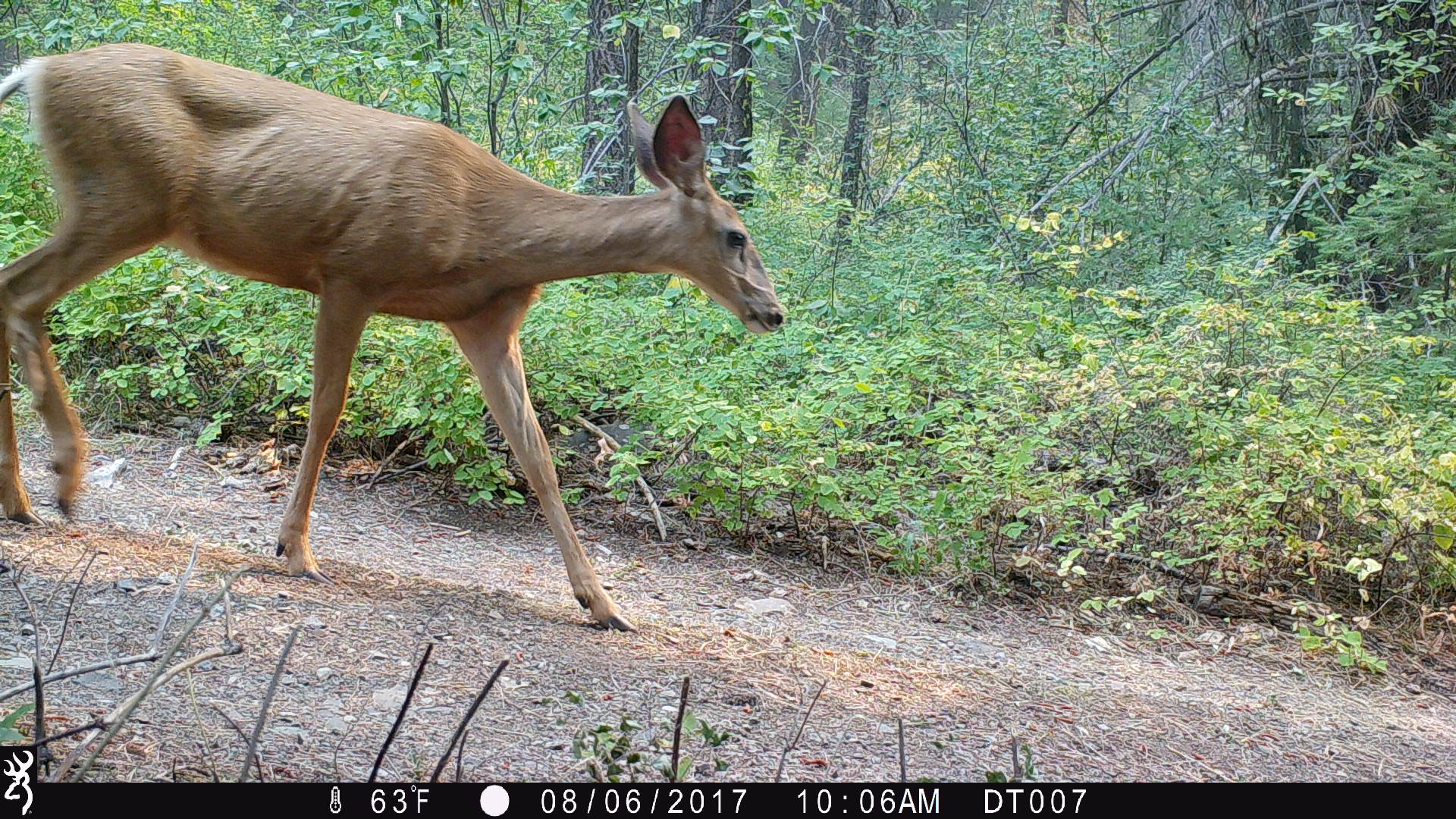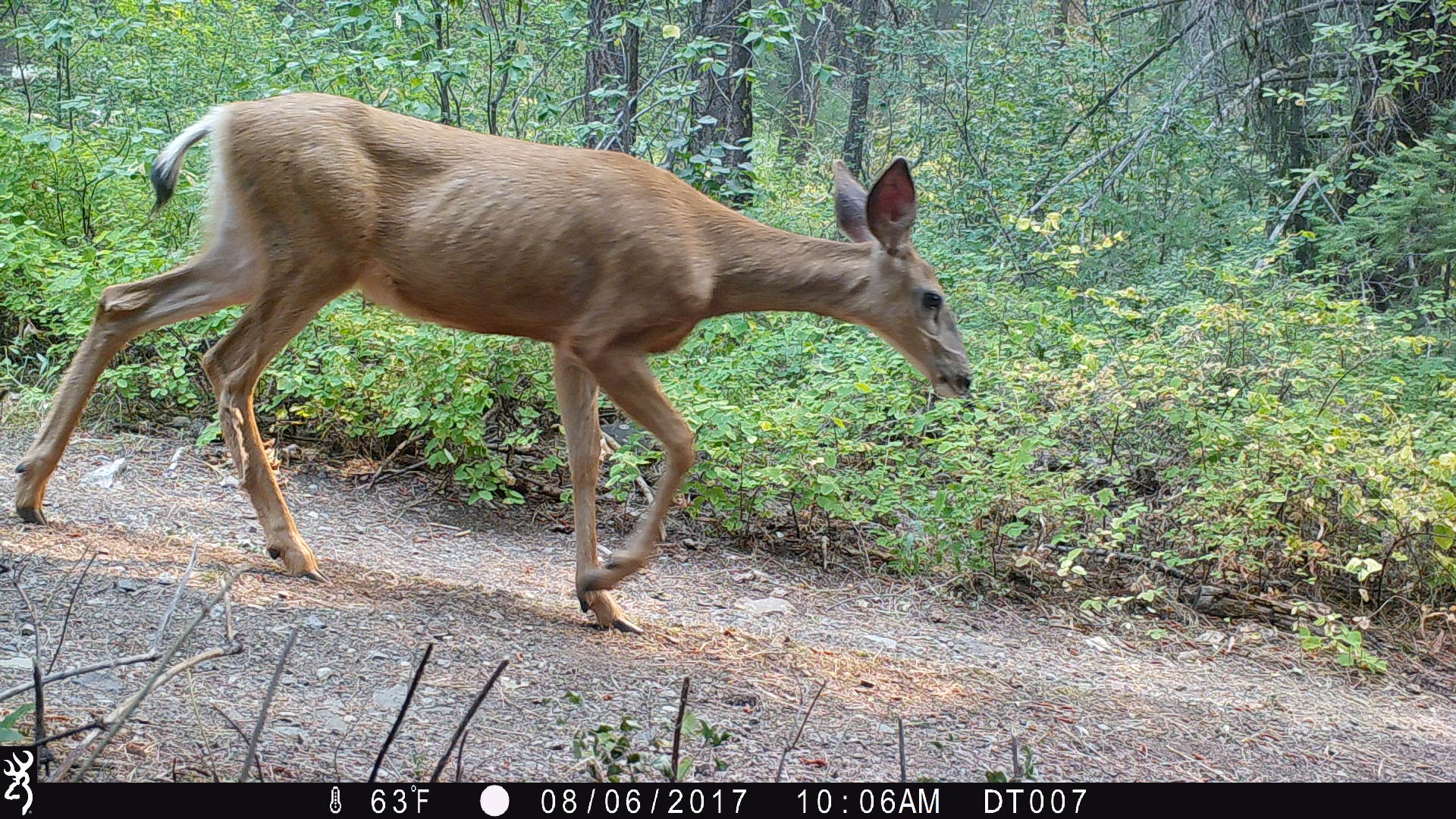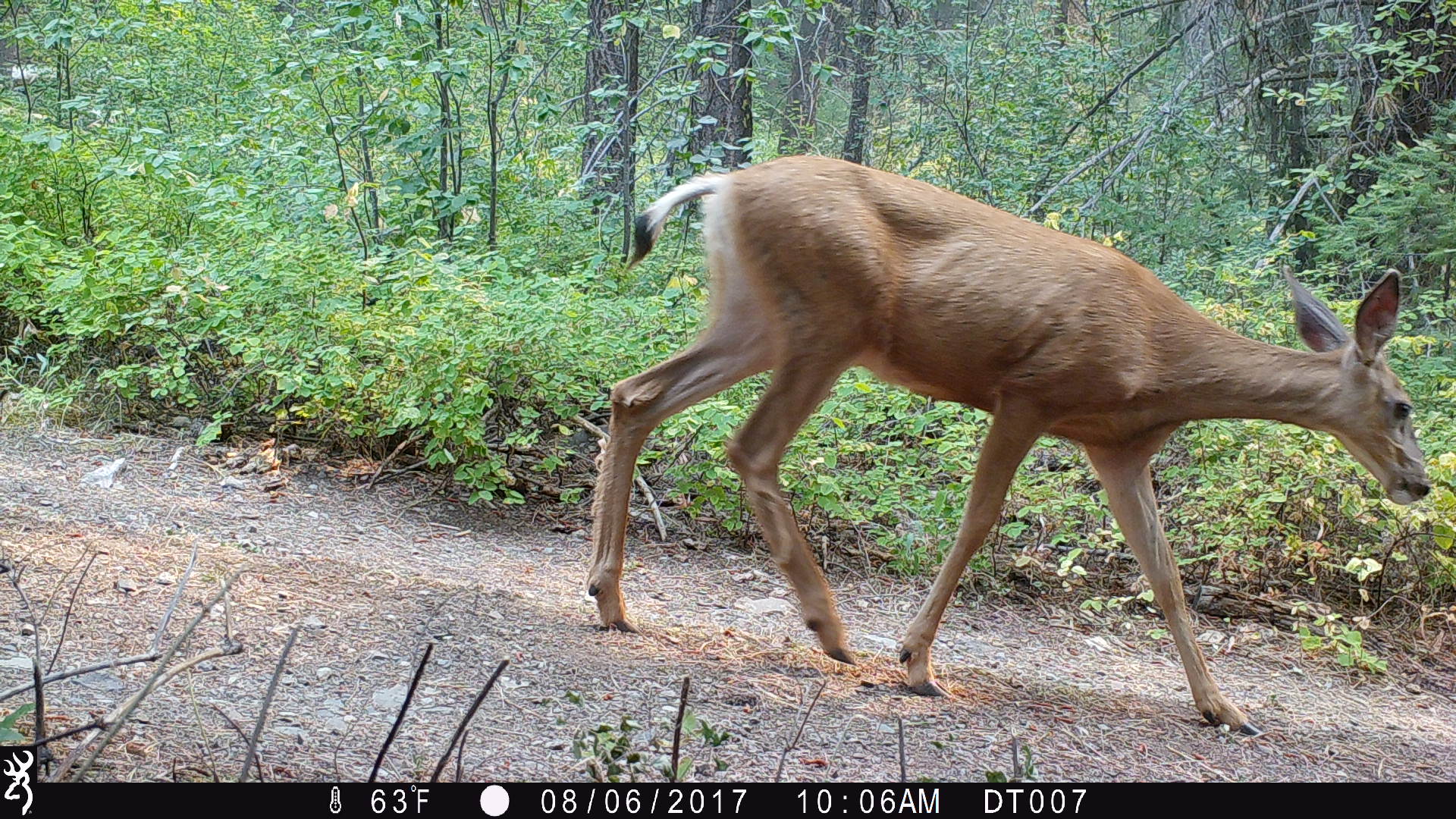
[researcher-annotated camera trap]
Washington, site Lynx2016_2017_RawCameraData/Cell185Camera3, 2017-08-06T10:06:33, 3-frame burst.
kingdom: Animalia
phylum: Chordata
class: Mammalia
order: Artiodactyla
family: Cervidae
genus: Odocoileus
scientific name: Odocoileus hemionus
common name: mule deer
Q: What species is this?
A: Odocoileus hemionus (mule deer).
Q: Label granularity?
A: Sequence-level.